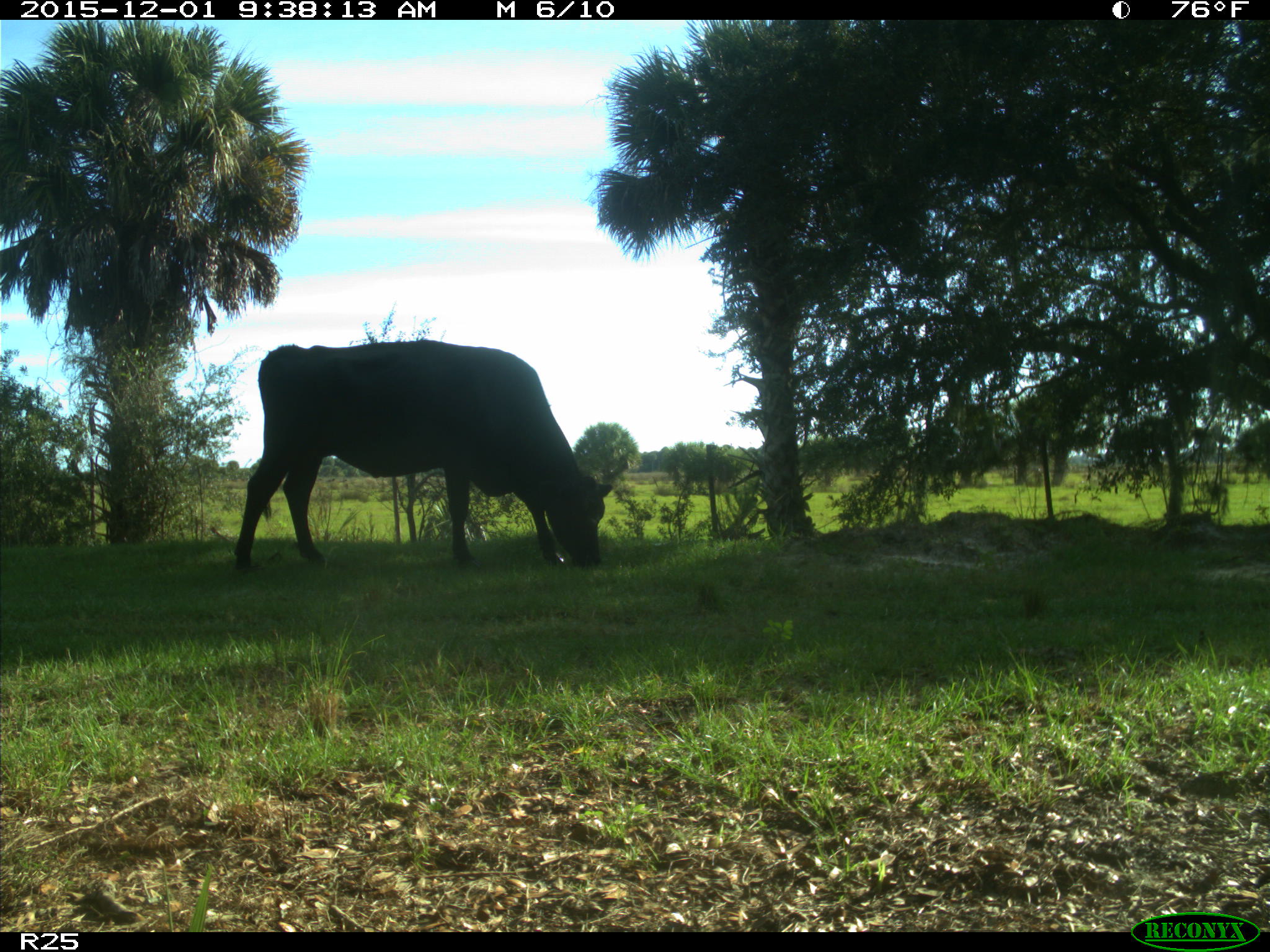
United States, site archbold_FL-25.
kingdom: Animalia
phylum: Chordata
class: Mammalia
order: Artiodactyla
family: Bovidae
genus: Bos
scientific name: Bos taurus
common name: domestic cow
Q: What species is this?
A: Bos taurus (domestic cow).